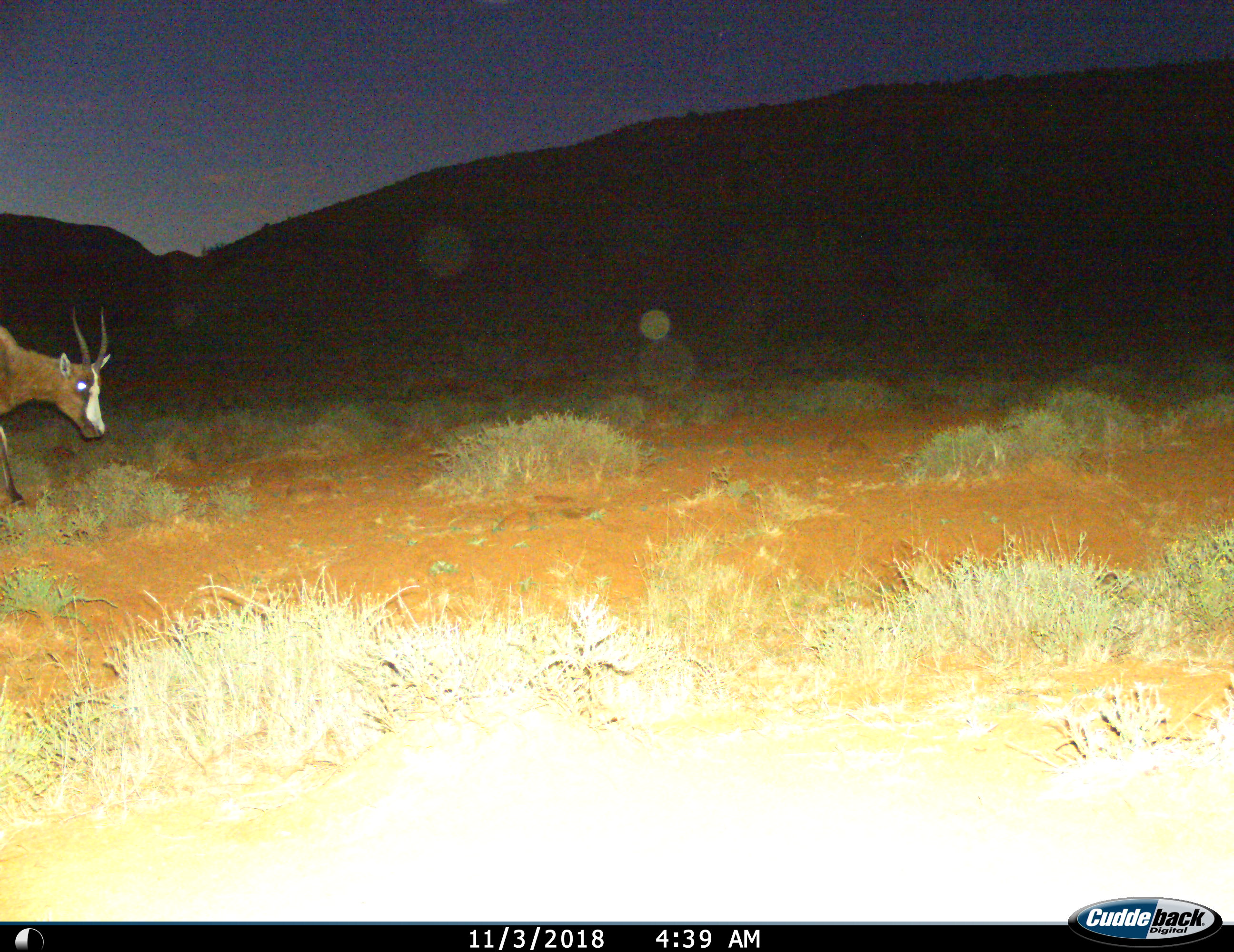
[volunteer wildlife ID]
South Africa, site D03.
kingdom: Animalia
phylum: Chordata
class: Mammalia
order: Artiodactyla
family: Bovidae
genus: Damaliscus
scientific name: Damaliscus pygargus phillipsi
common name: blesbok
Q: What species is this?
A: Blesbok (Damaliscus pygargus phillipsi).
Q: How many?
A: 1.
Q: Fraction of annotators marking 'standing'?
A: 22%.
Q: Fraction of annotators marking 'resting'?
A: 0%.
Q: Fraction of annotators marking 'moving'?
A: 78%.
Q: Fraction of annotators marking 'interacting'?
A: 0%.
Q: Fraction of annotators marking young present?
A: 0%.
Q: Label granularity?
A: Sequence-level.